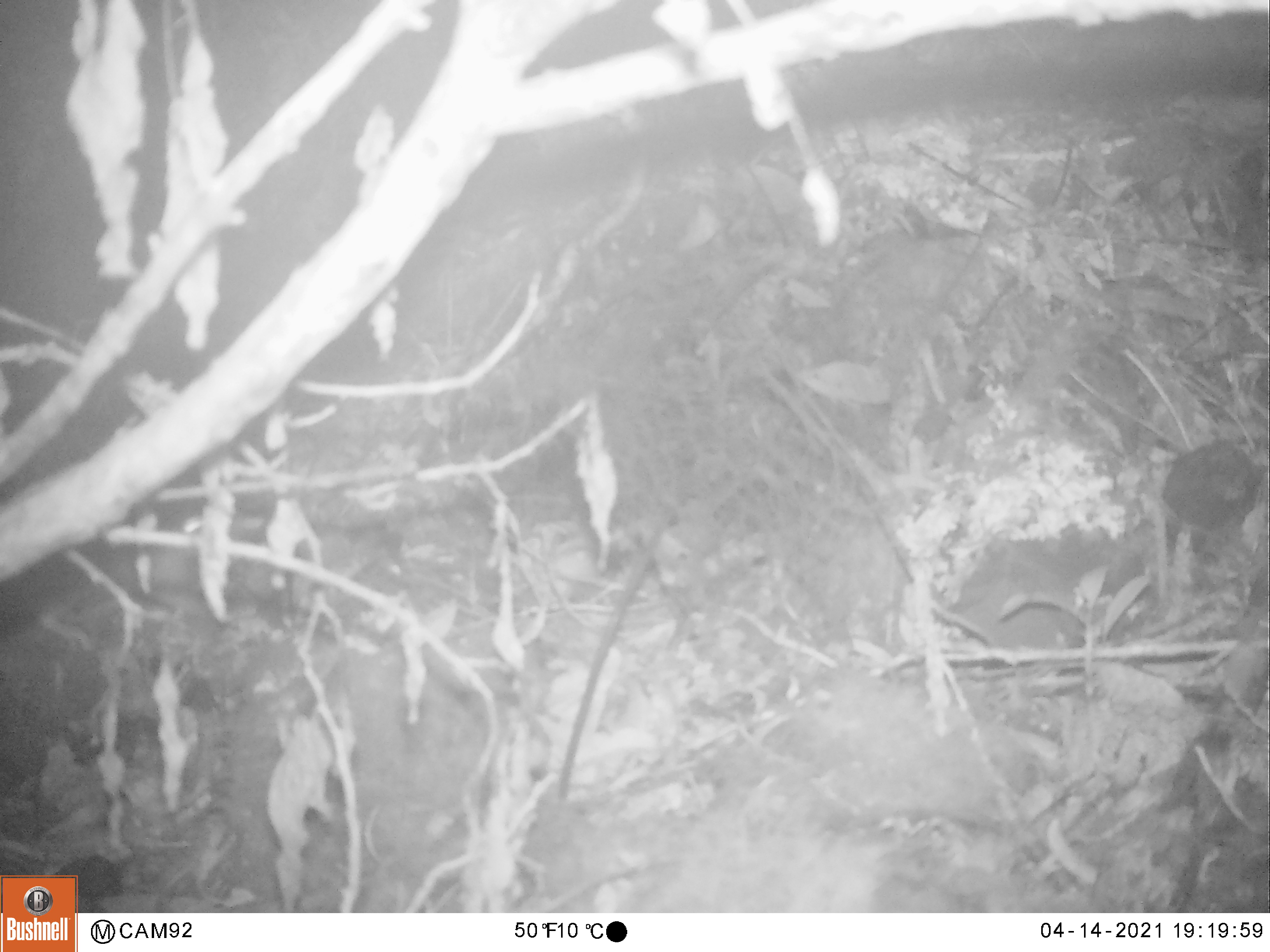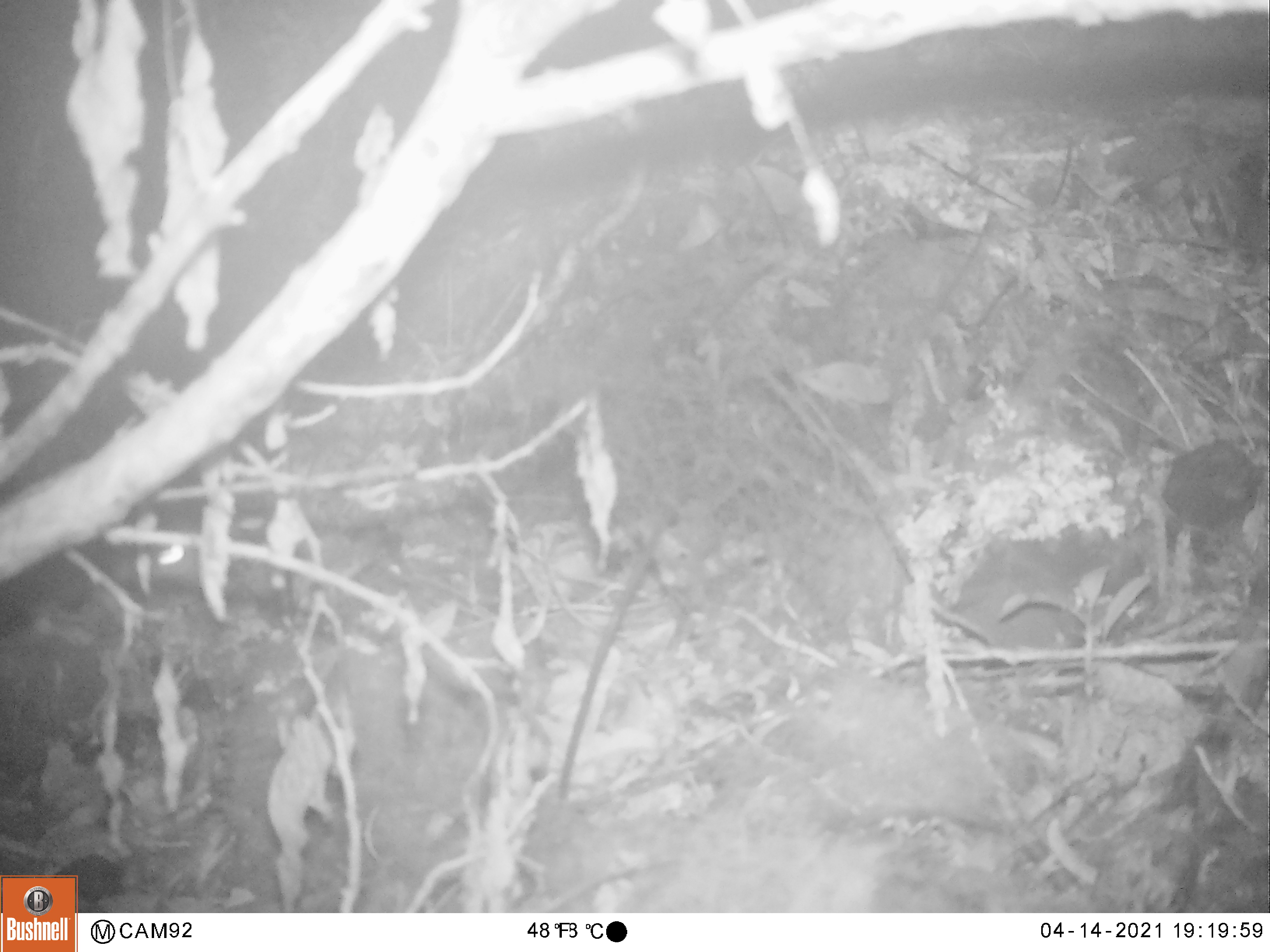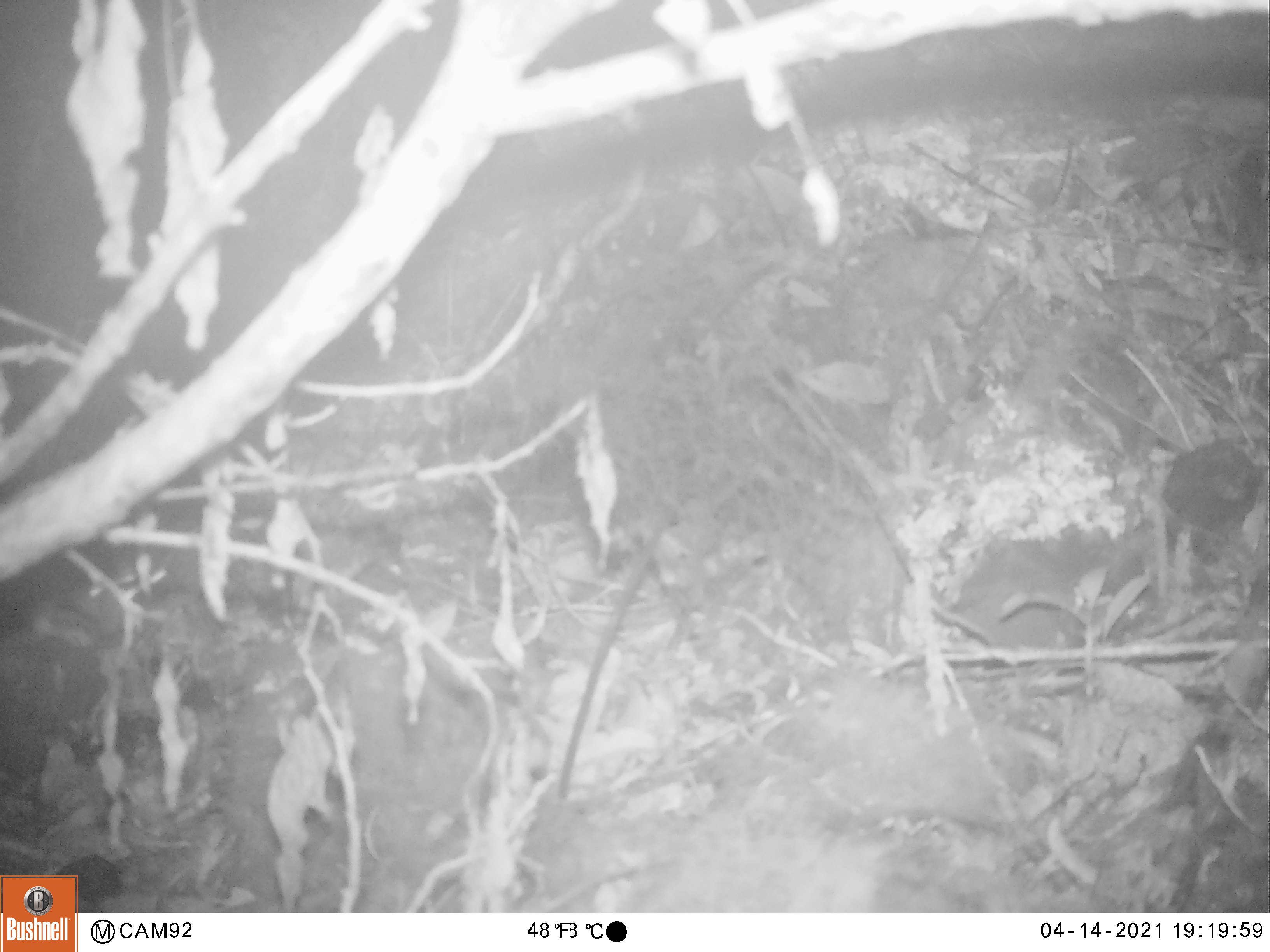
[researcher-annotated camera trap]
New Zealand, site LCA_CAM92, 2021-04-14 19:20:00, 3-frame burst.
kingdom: Animalia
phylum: Chordata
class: Mammalia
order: Rodentia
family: Muridae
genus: Rattus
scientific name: Rattus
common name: rat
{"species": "rat (Rattus)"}